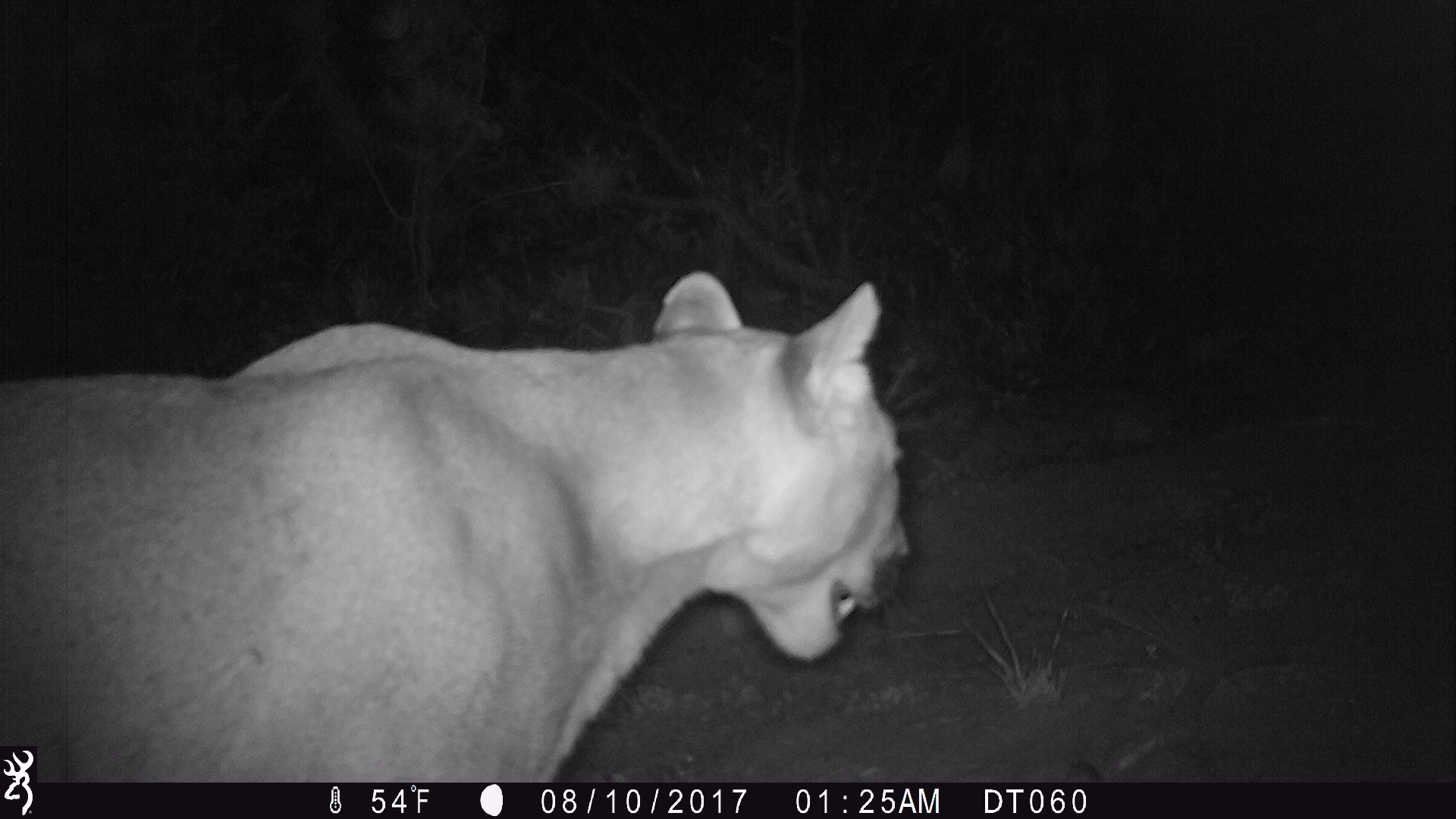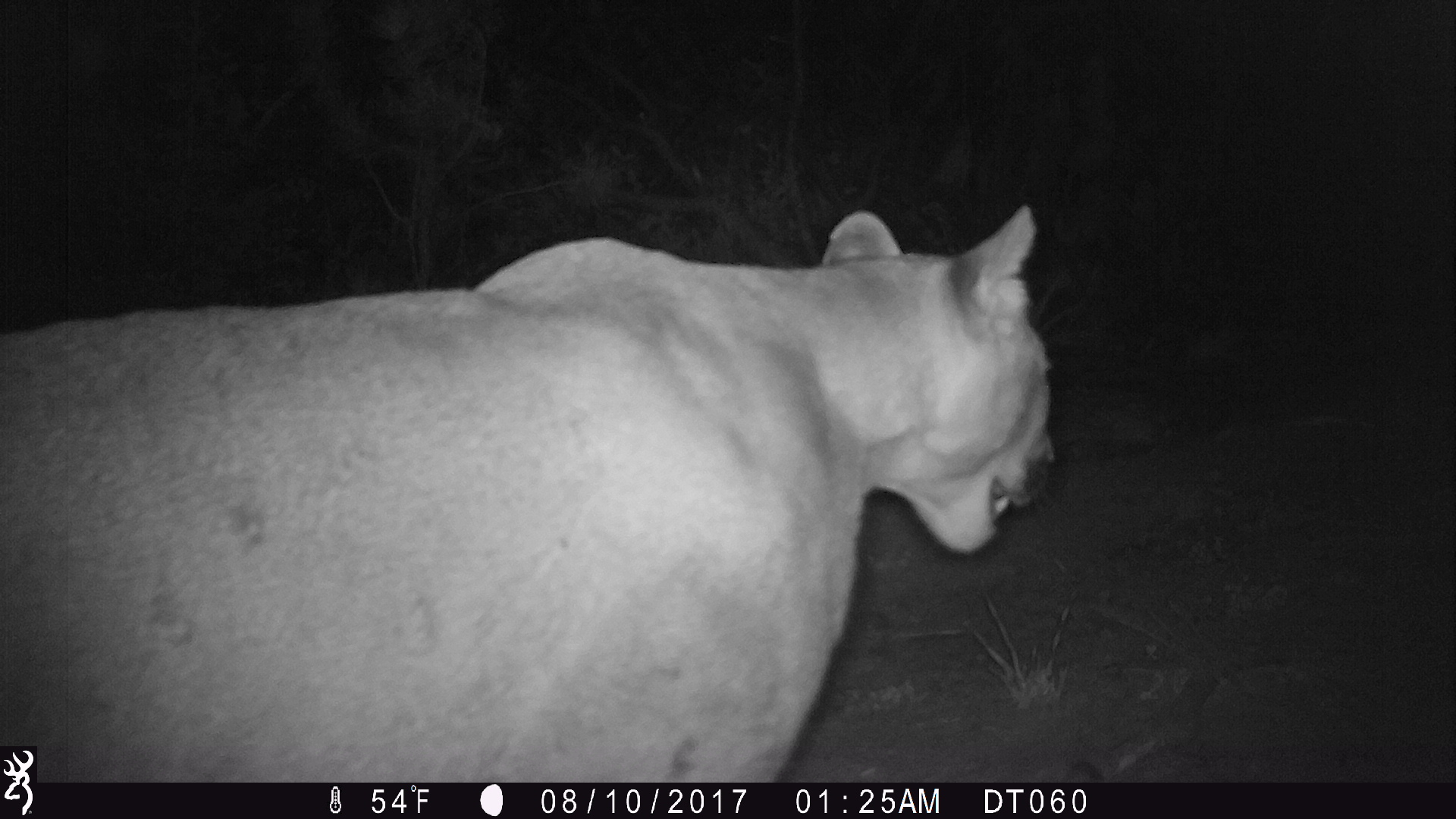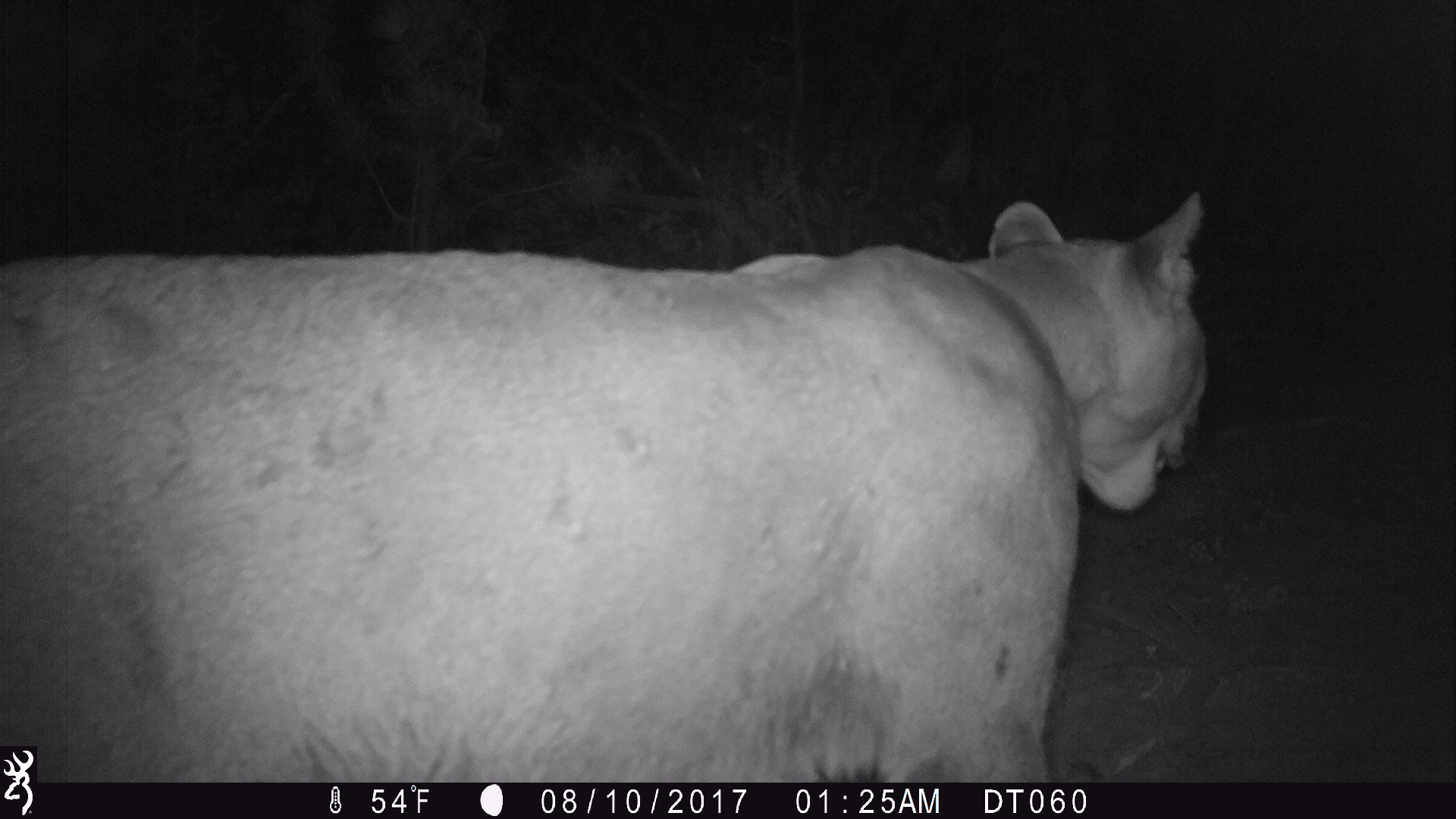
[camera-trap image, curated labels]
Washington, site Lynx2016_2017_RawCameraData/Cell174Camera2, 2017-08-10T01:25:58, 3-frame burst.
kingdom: Animalia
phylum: Chordata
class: Mammalia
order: Carnivora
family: Felidae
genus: Puma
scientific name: Puma concolor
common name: mountain lion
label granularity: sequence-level